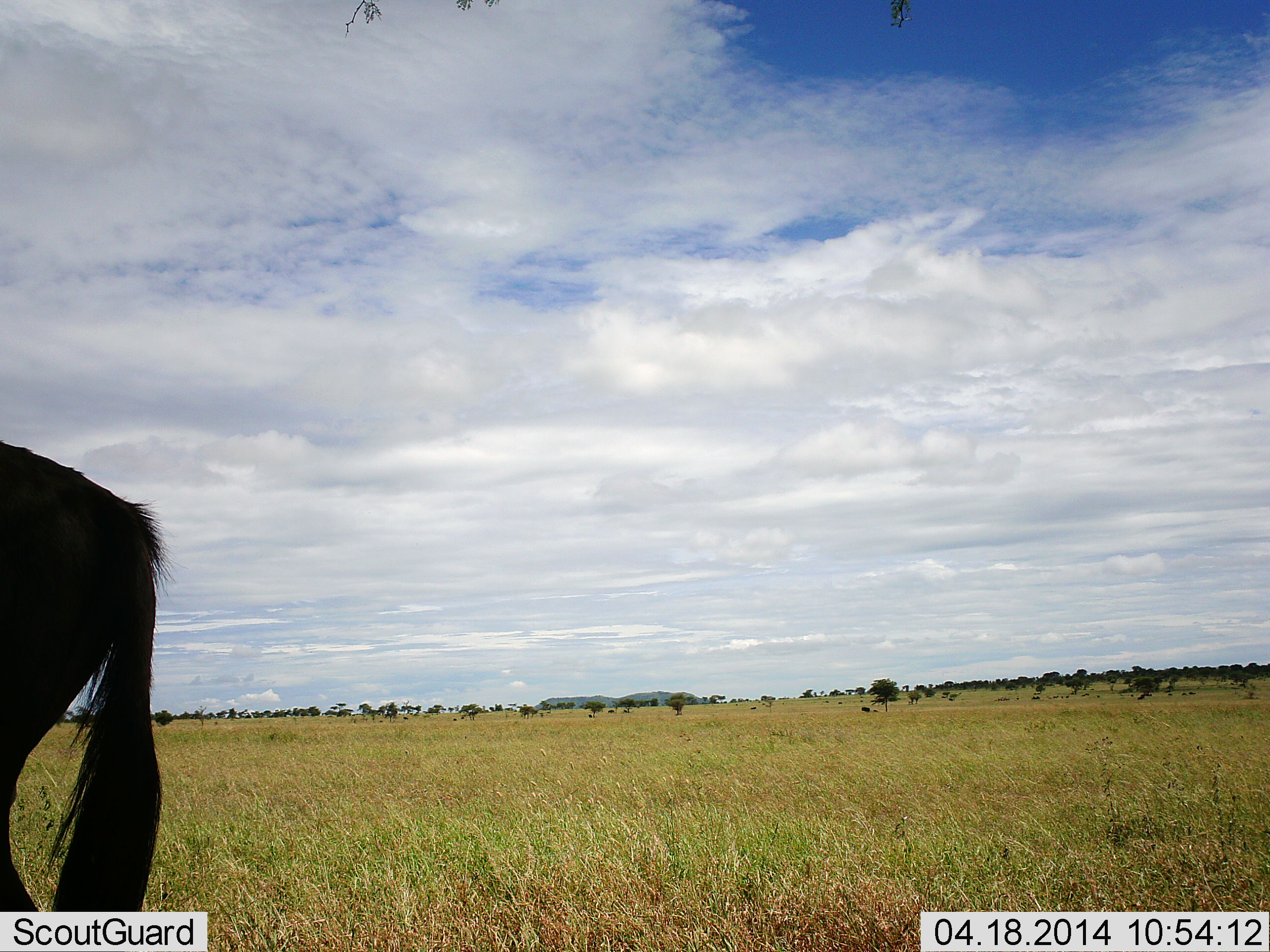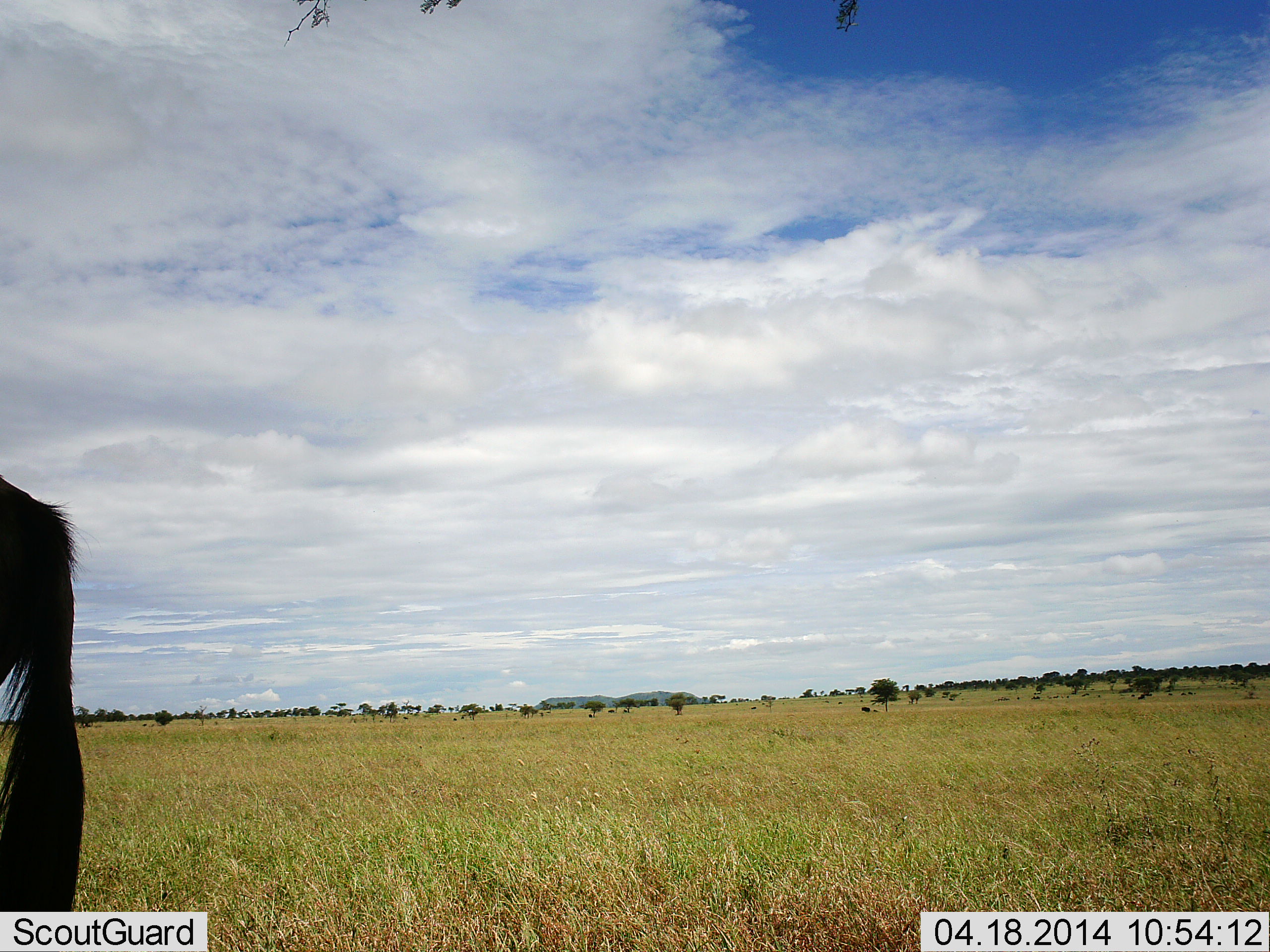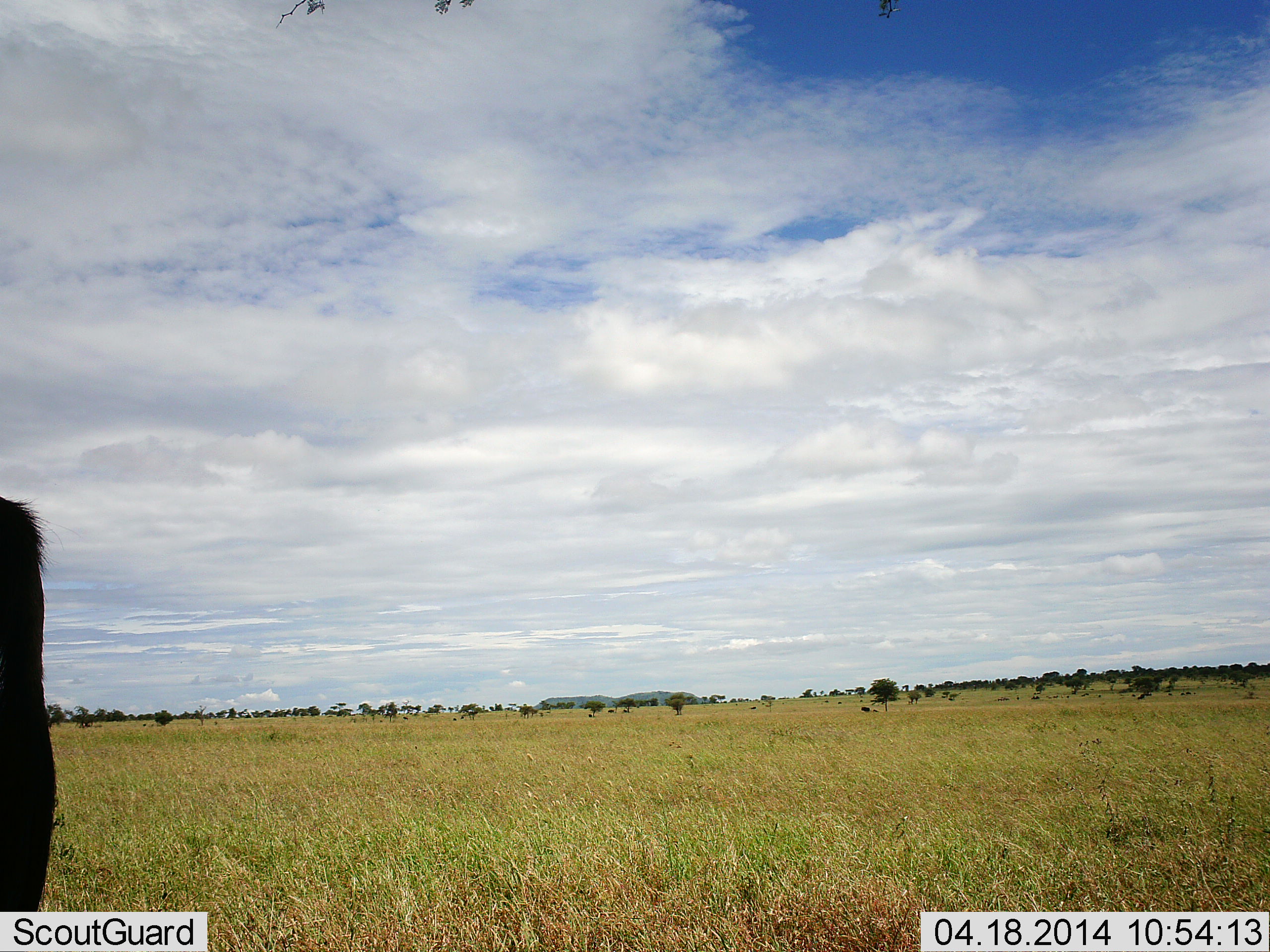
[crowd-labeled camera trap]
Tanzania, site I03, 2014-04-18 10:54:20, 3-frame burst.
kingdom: Animalia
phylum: Chordata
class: Mammalia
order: Artiodactyla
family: Bovidae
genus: Connochaetes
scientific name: Connochaetes taurinus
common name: blue wildebeest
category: wildebeest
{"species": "wildebeest (blue wildebeest) (Connochaetes taurinus)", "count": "1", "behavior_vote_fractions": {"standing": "40%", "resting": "0%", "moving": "60%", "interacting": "0%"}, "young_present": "0%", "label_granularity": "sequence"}